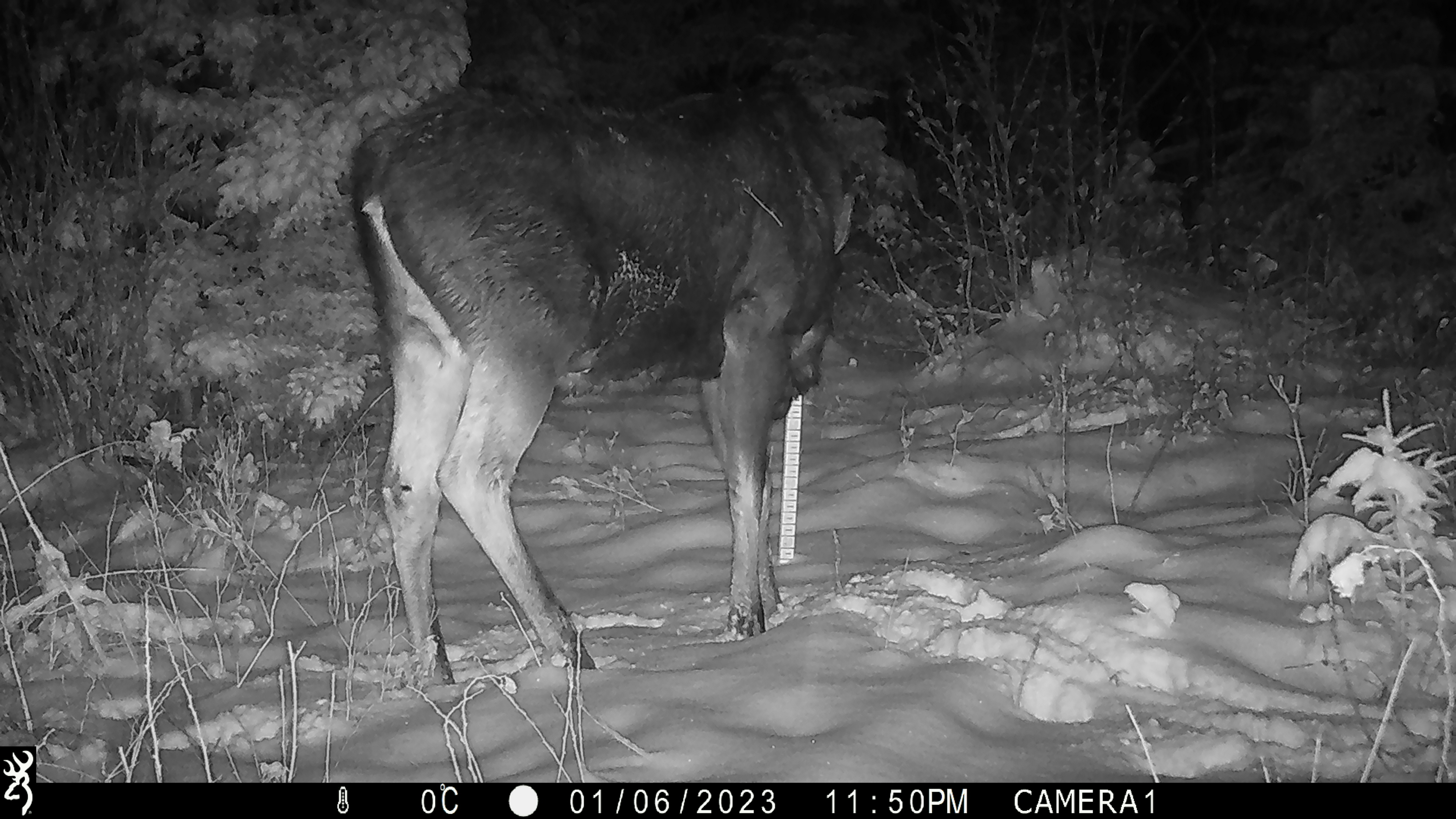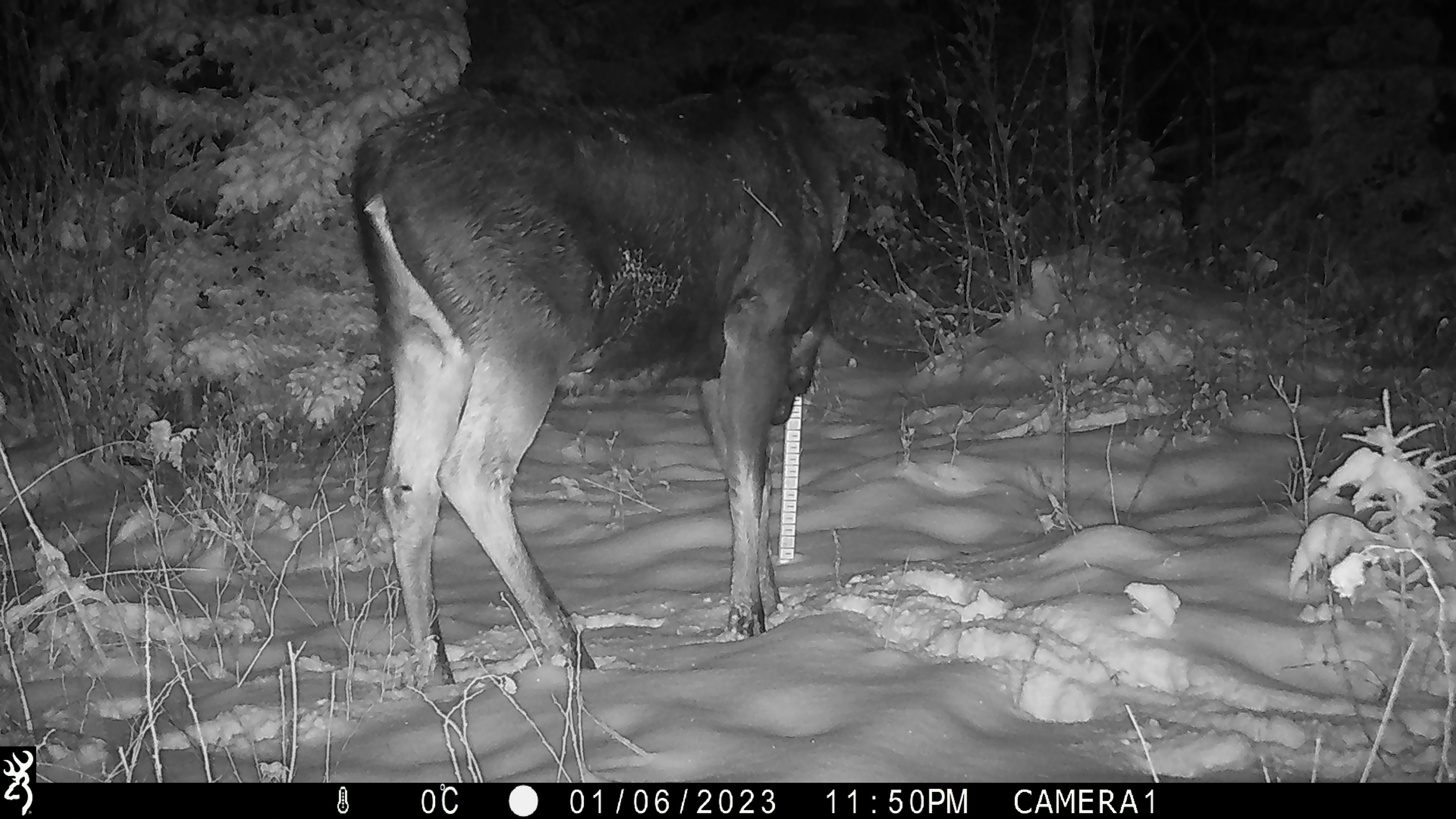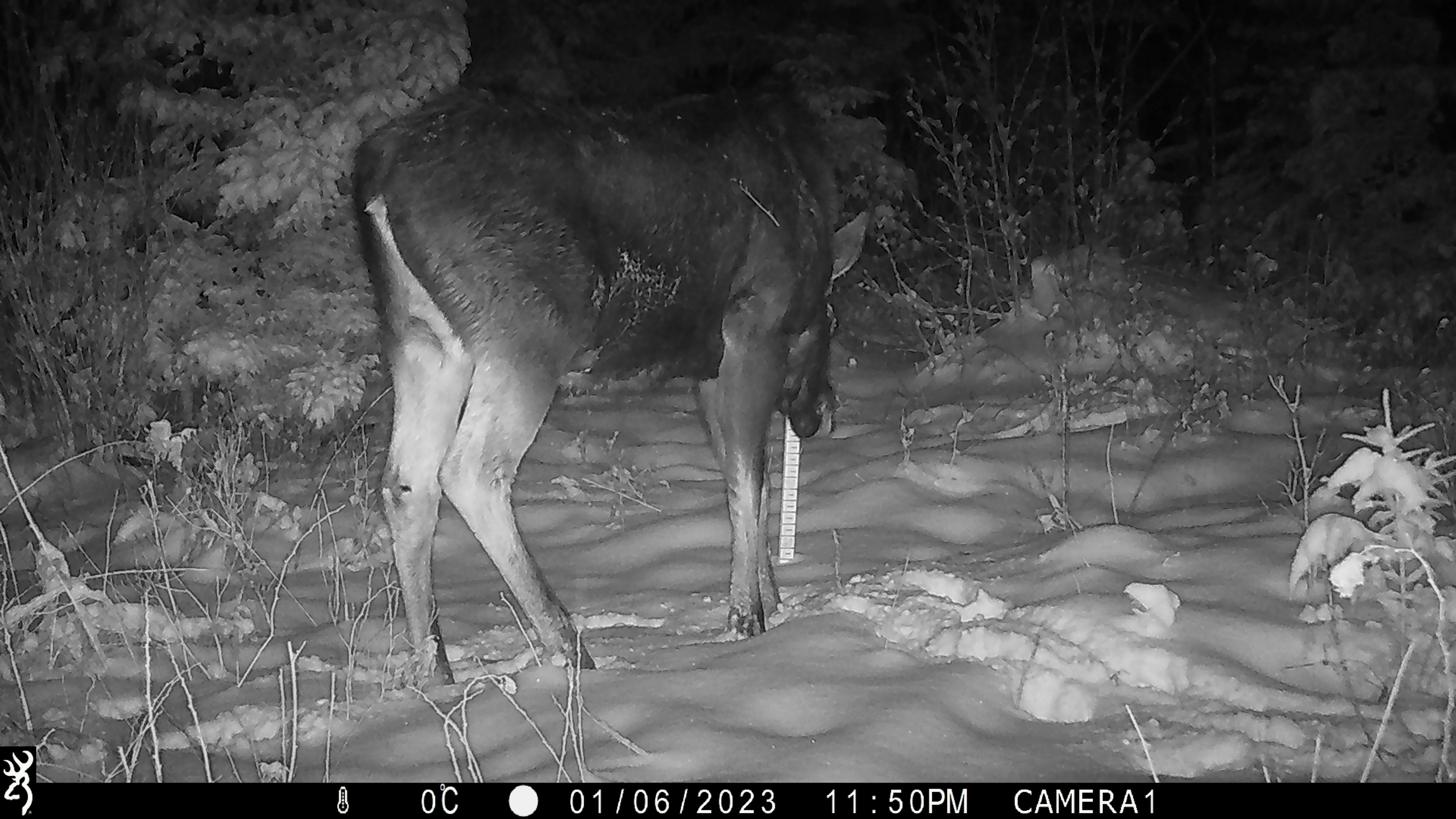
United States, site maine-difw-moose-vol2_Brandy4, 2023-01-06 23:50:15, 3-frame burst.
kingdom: Animalia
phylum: Chordata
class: Mammalia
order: Artiodactyla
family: Cervidae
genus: Alces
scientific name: Alces alces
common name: moose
Moose (Alces alces).